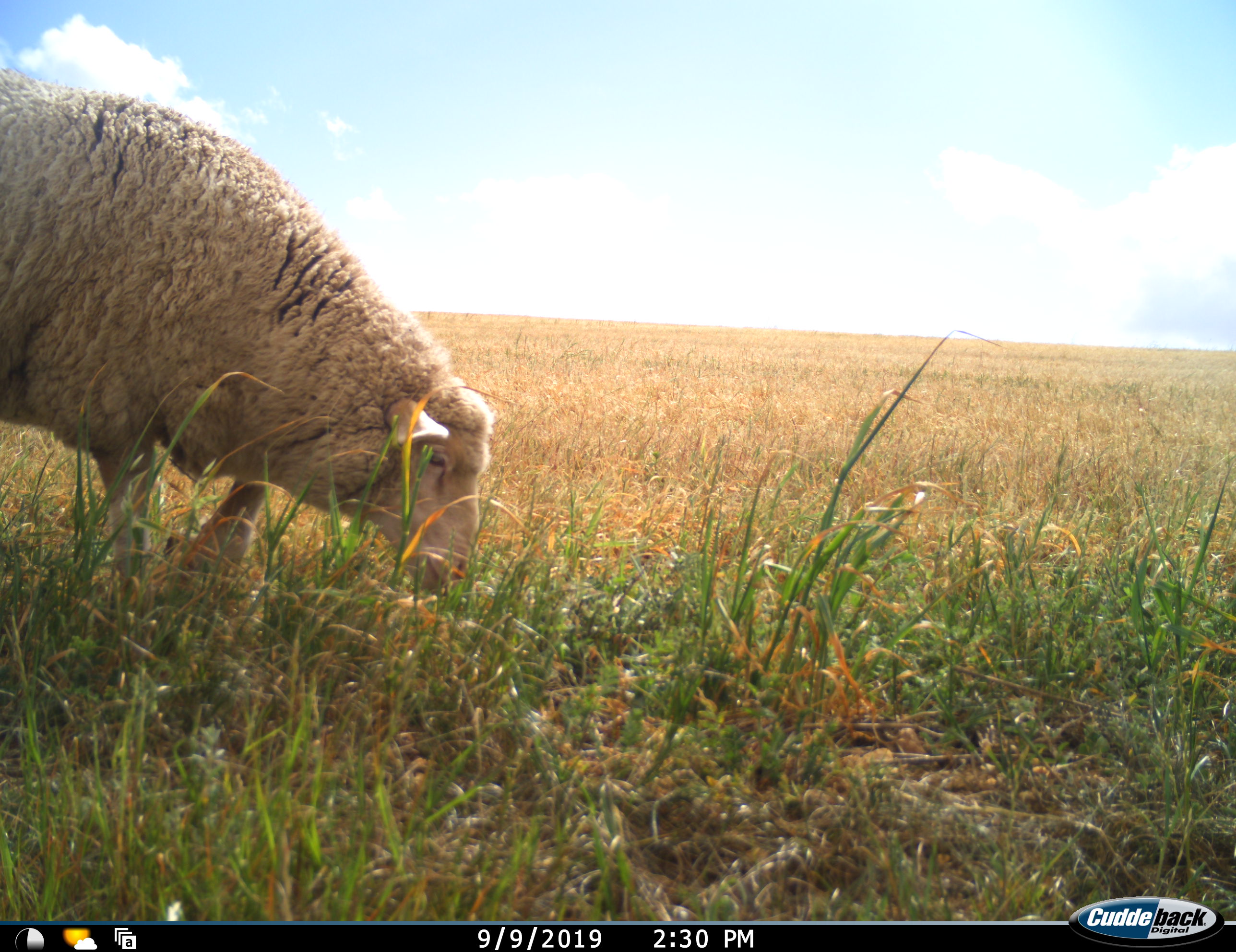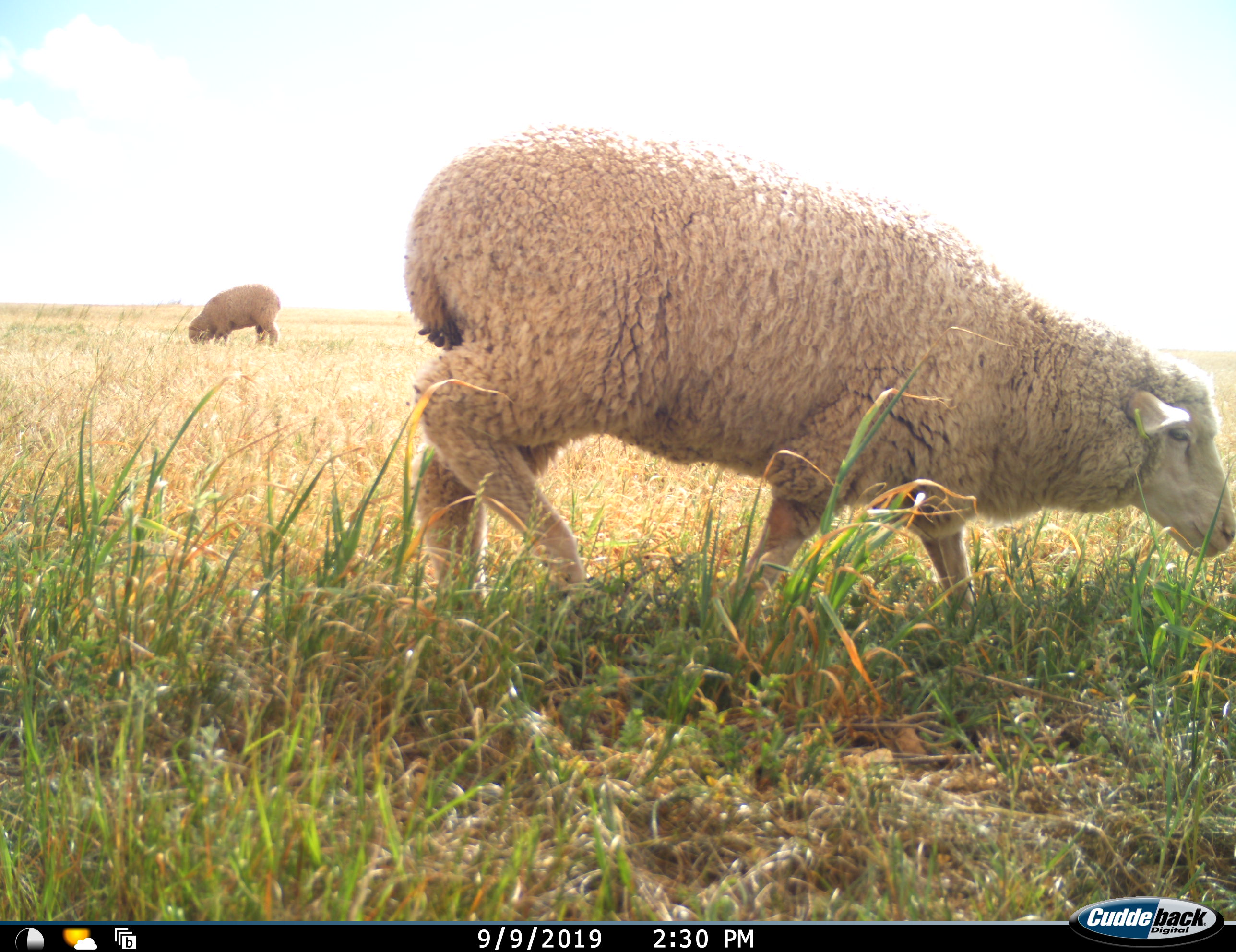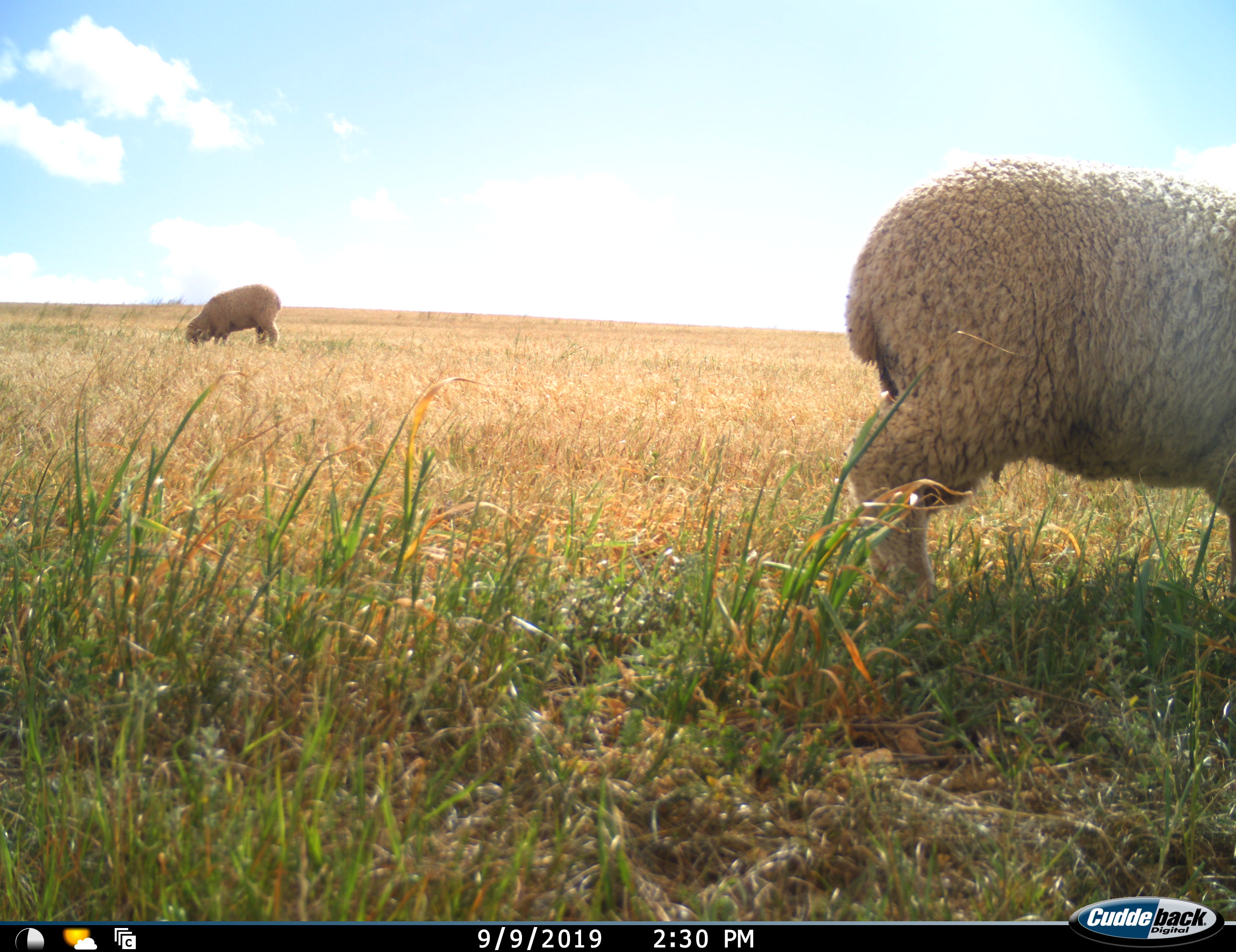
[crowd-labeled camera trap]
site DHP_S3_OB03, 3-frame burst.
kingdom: Animalia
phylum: Chordata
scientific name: Vertebrata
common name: domestic animal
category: domesticanimal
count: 2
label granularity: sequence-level